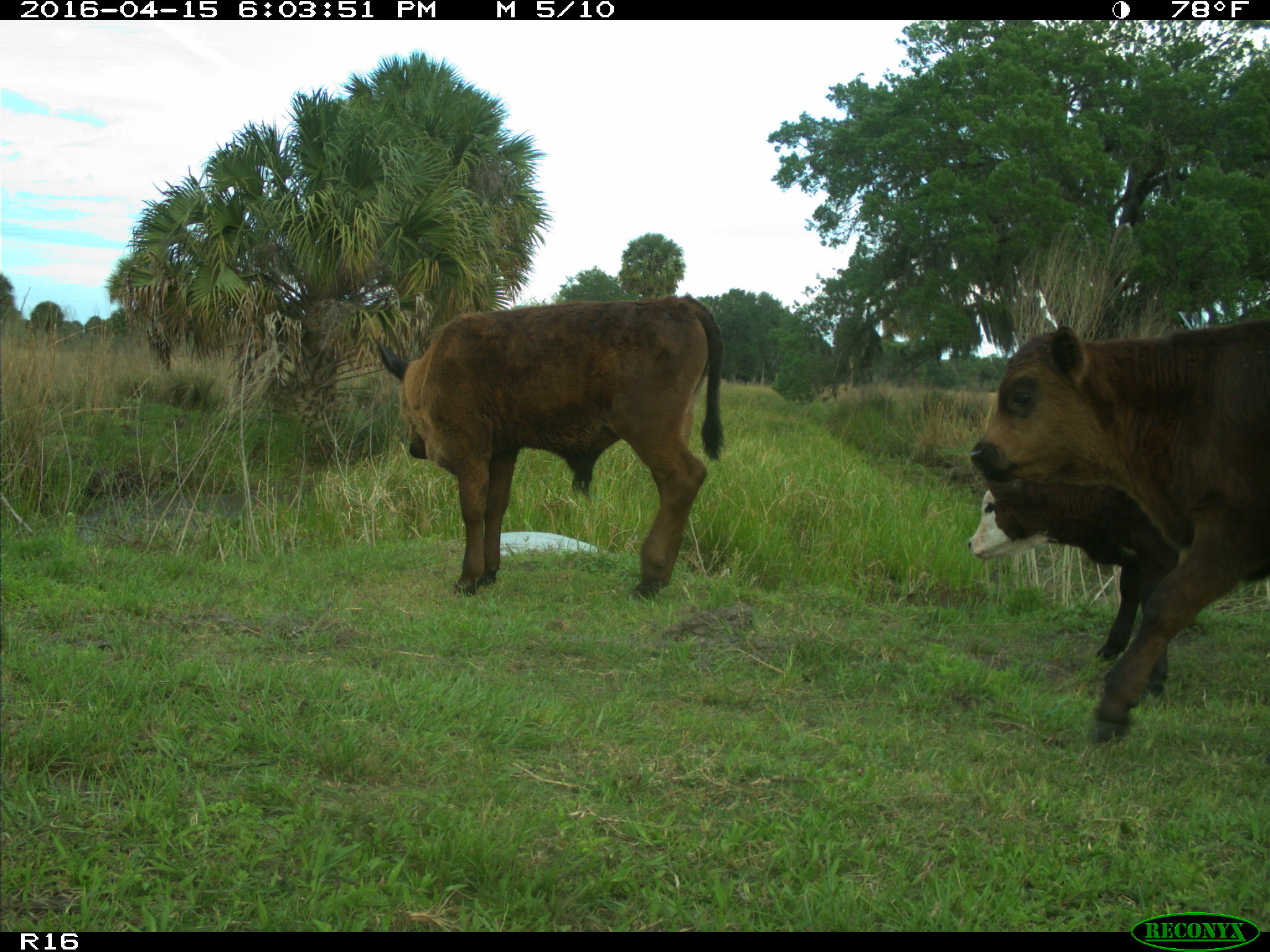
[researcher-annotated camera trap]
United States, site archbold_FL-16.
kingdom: Animalia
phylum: Chordata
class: Mammalia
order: Artiodactyla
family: Bovidae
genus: Bos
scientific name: Bos taurus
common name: domestic cow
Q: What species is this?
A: Bos taurus (domestic cow).